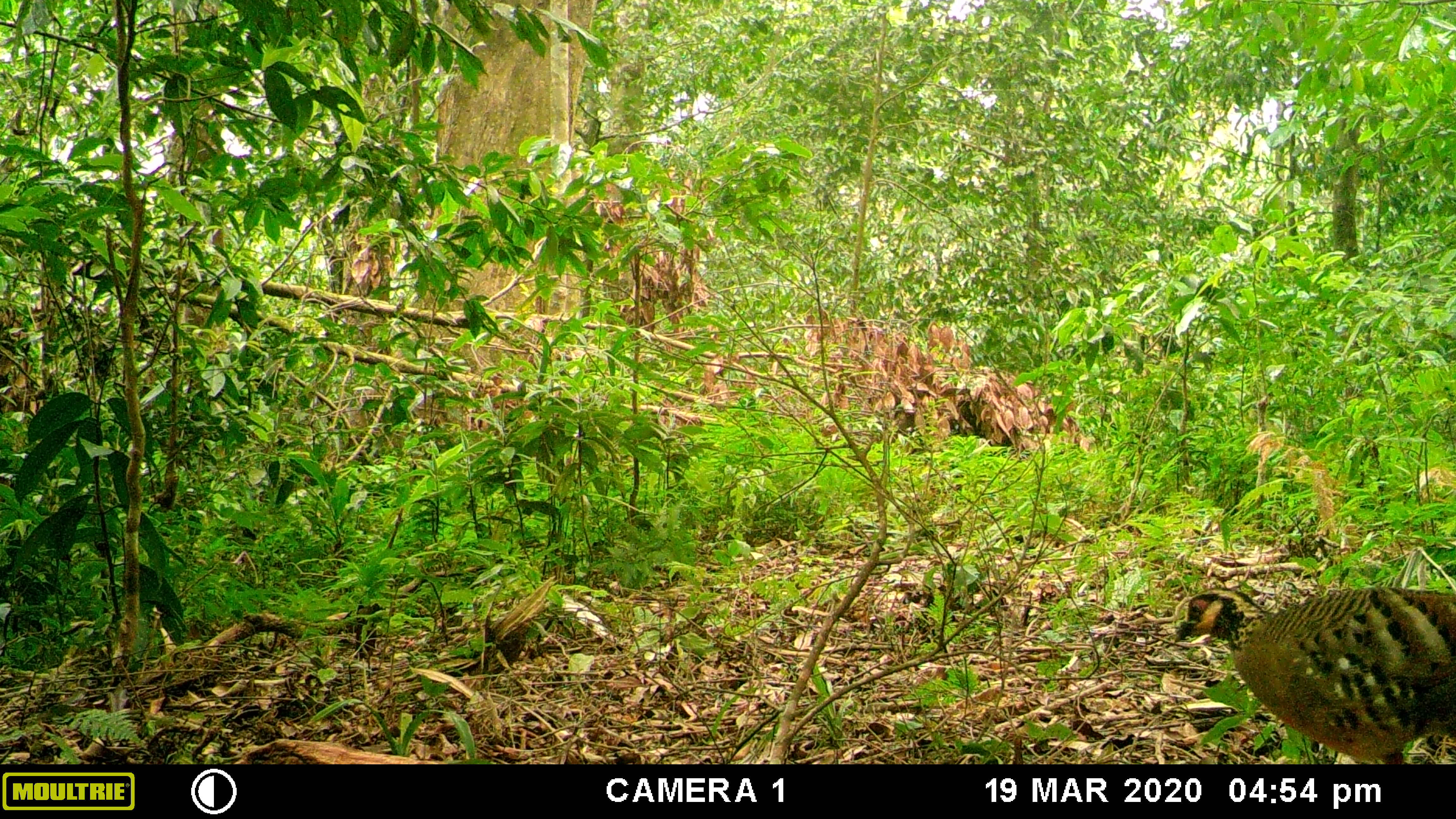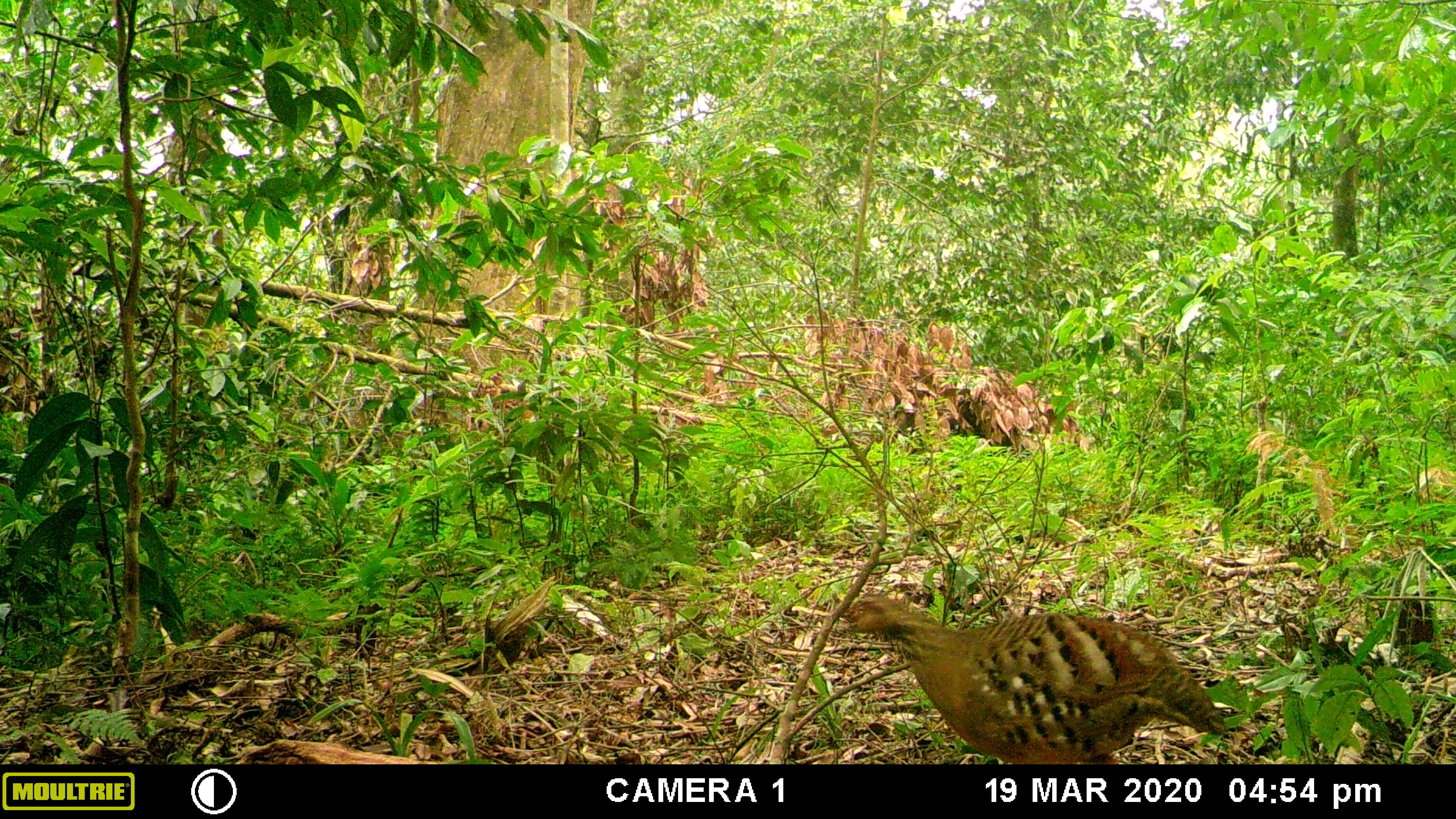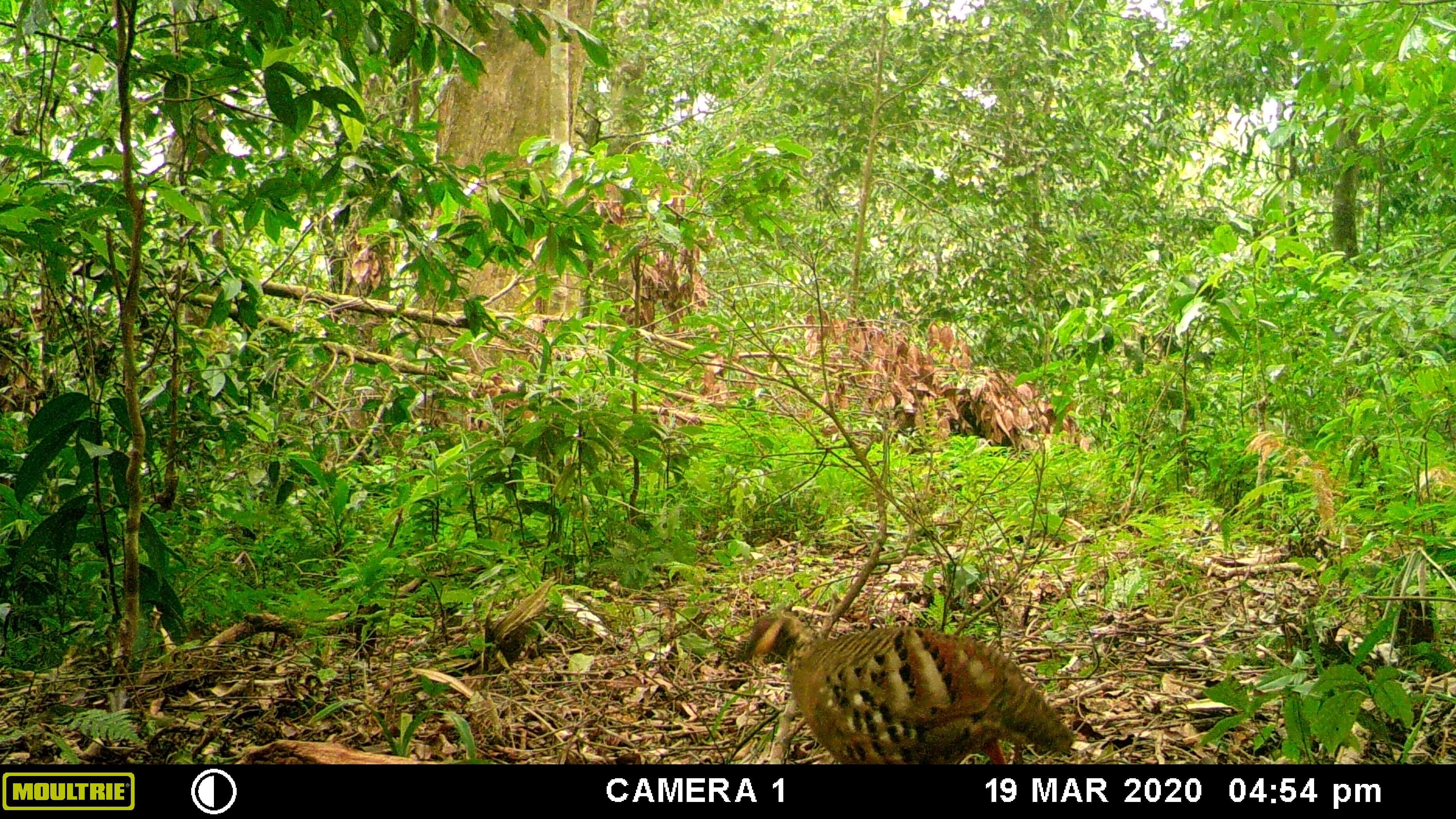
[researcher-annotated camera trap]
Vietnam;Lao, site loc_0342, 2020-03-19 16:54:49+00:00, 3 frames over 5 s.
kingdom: Animalia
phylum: Chordata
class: Aves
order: Galliformes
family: Phasianidae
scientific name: Phasianidae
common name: partridge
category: unidentified partridge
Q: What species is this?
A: Unidentified partridge (partridge) (Phasianidae).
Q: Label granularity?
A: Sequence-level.